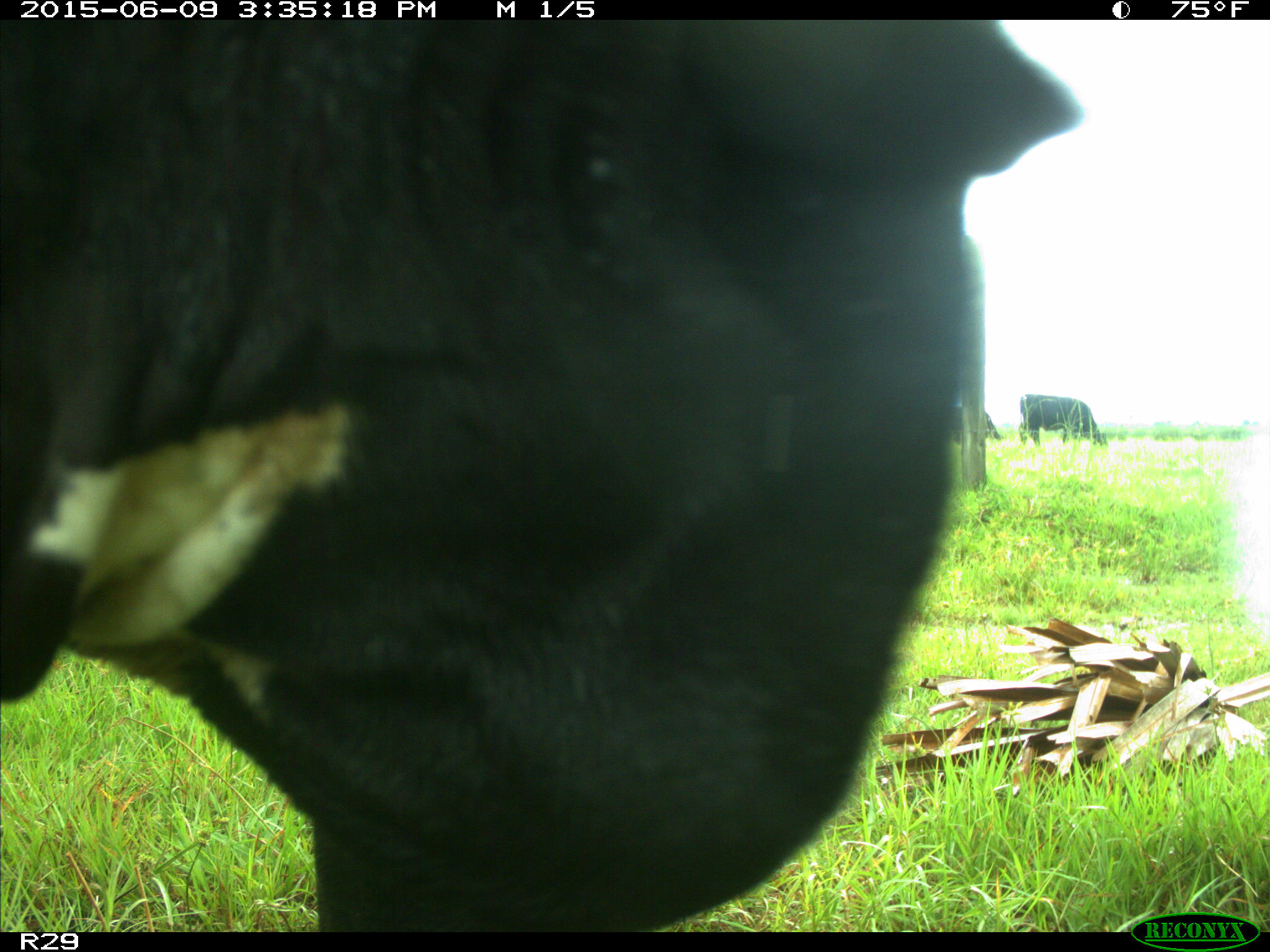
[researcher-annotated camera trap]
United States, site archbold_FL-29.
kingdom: Animalia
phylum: Chordata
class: Mammalia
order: Artiodactyla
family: Bovidae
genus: Bos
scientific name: Bos taurus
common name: domestic cow